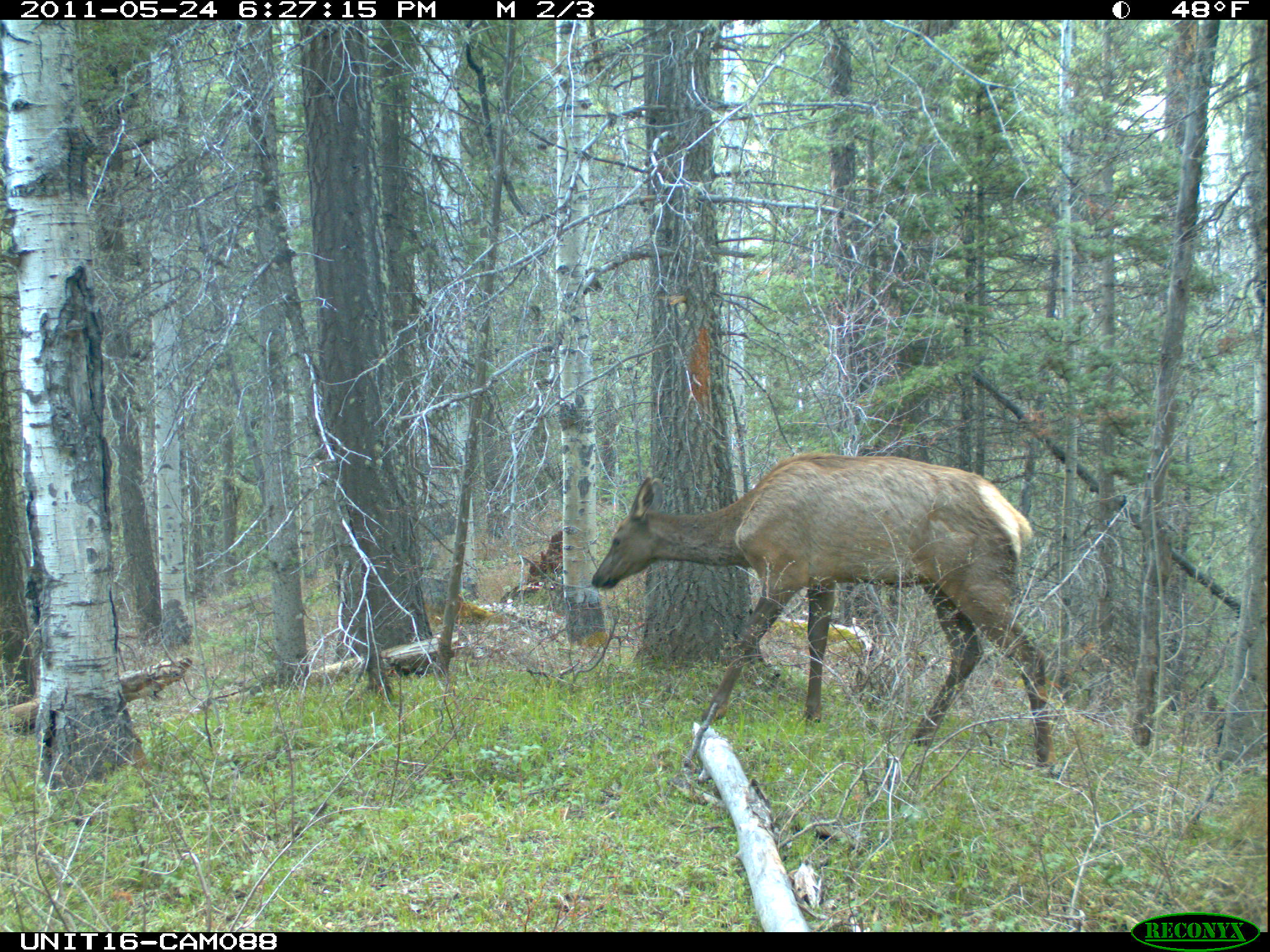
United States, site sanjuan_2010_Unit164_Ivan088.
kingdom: Animalia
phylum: Chordata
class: Mammalia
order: Artiodactyla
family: Cervidae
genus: Cervus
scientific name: Cervus elaphus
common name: red deer